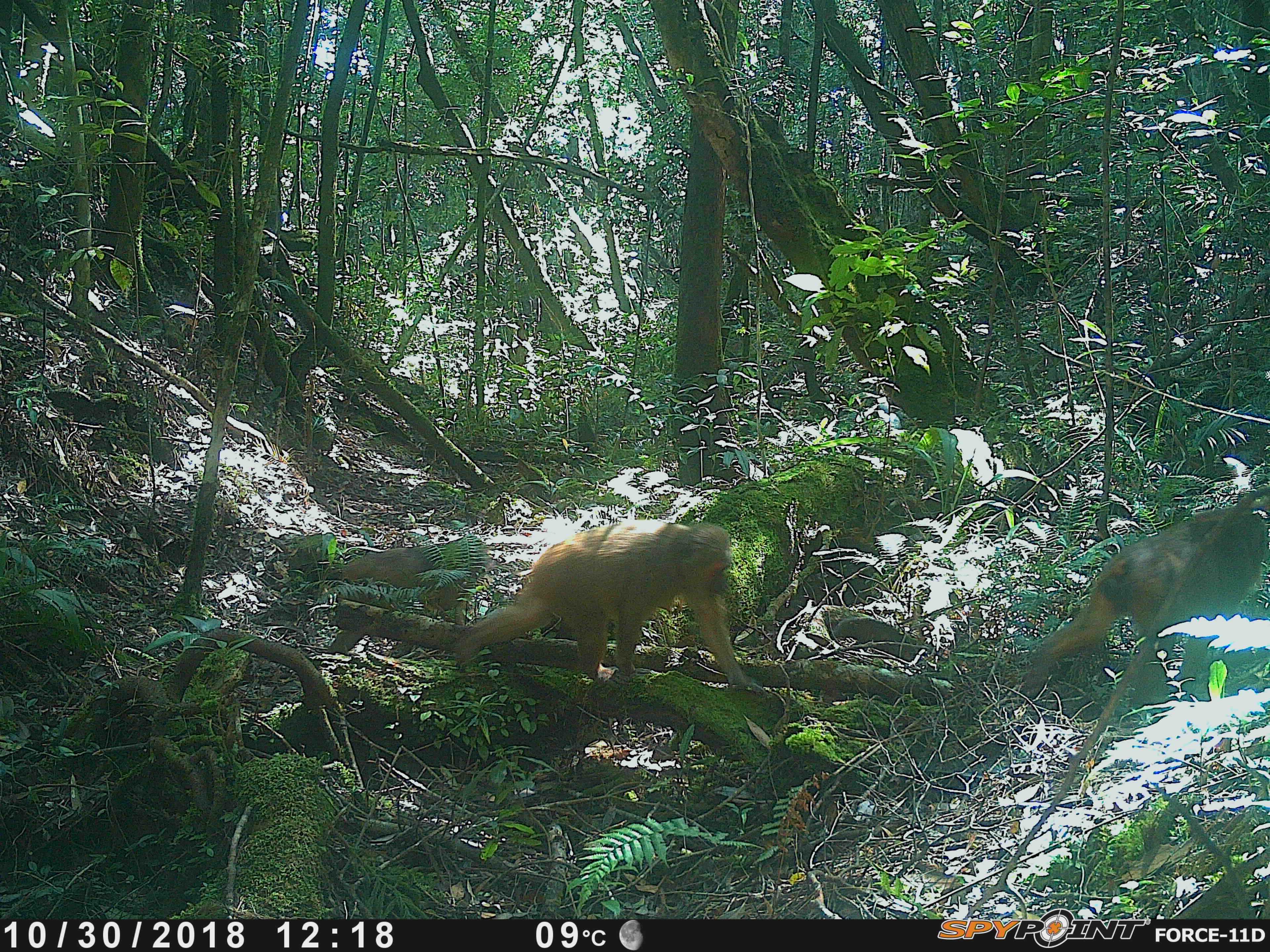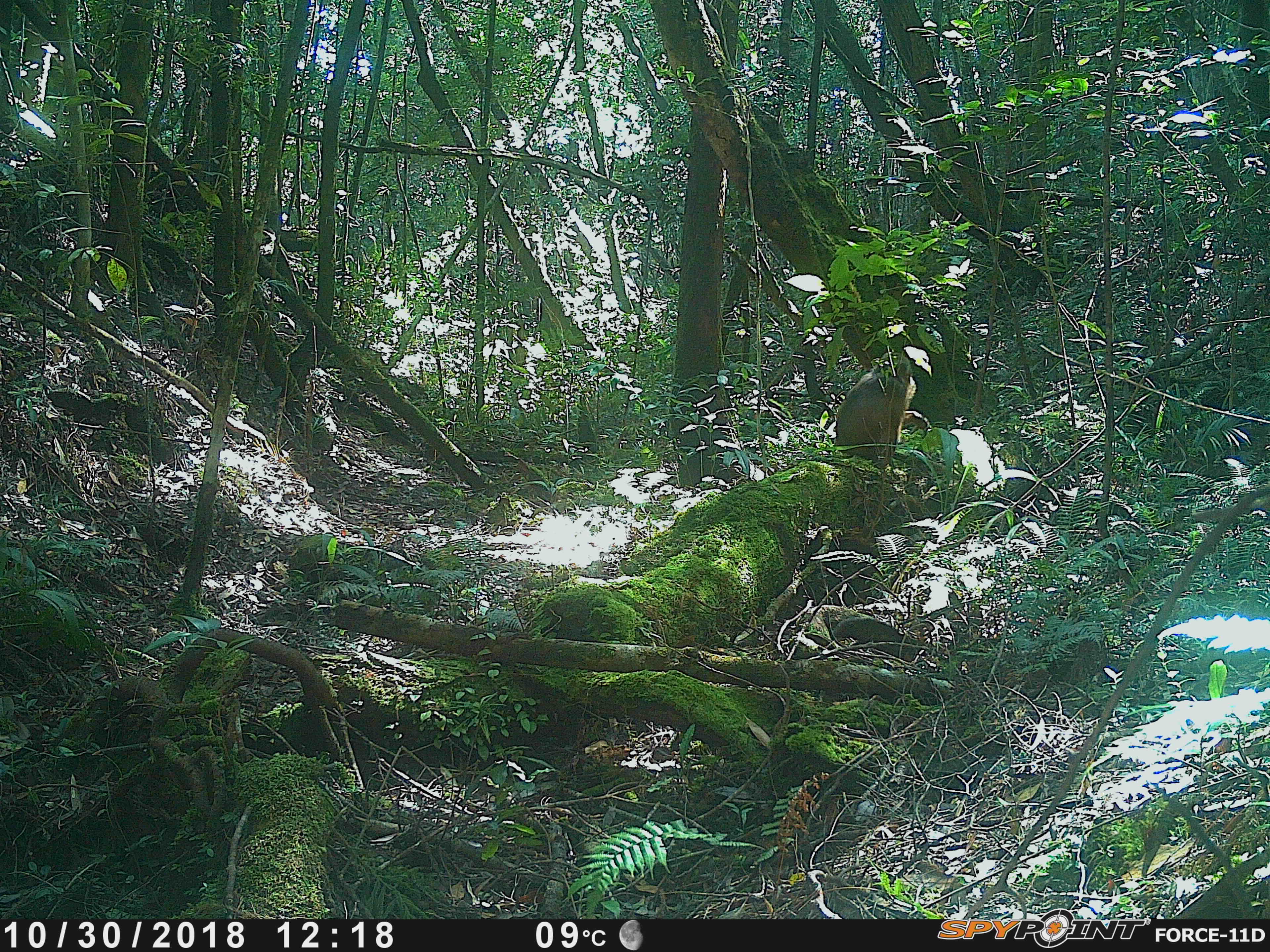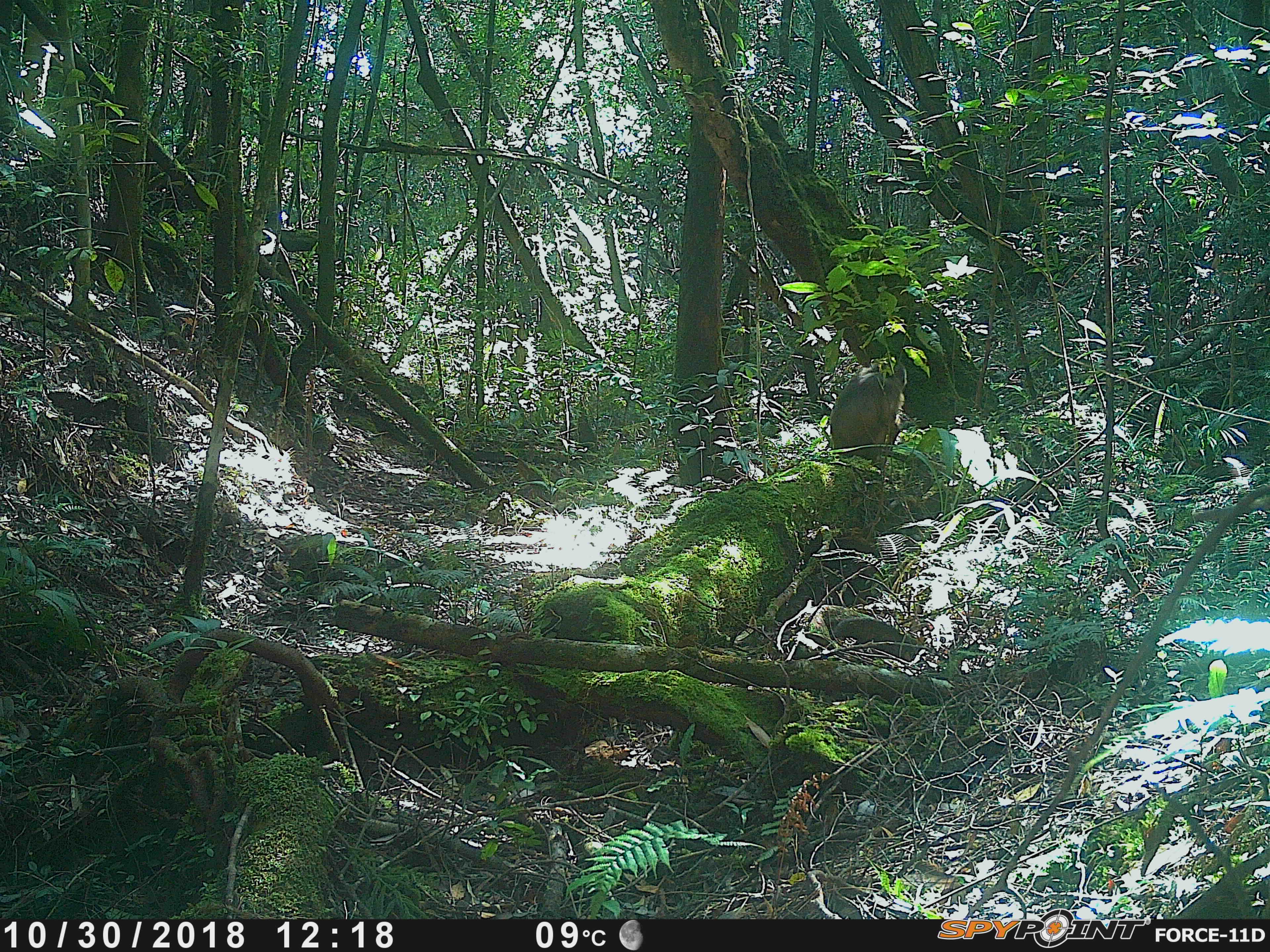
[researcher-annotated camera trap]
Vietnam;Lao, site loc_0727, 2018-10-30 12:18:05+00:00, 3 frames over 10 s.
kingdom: Animalia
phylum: Chordata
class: Mammalia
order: Primates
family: Cercopithecidae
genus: Macaca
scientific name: Macaca arctoides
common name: stump-tailed macaque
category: stump tailed macaque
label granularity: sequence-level